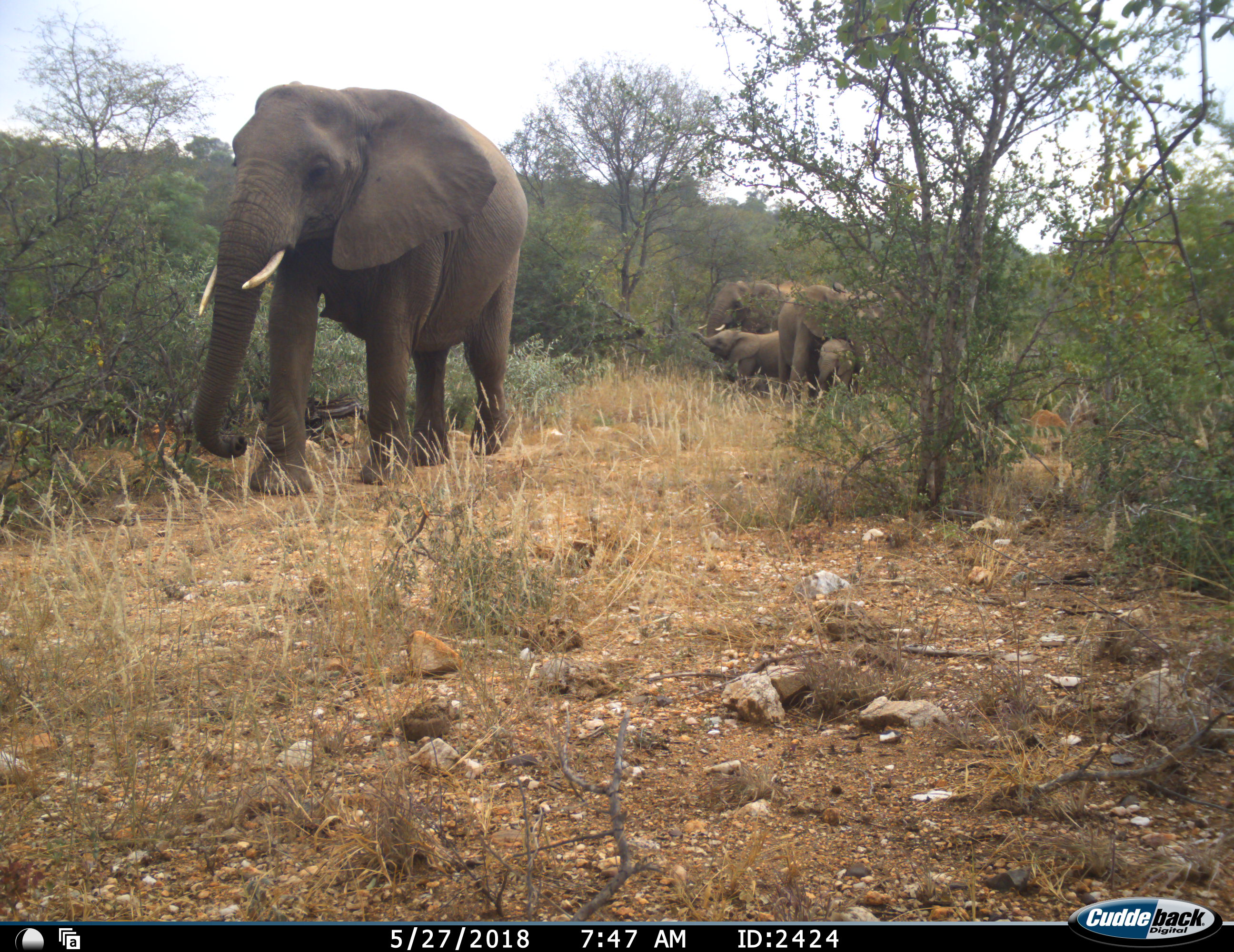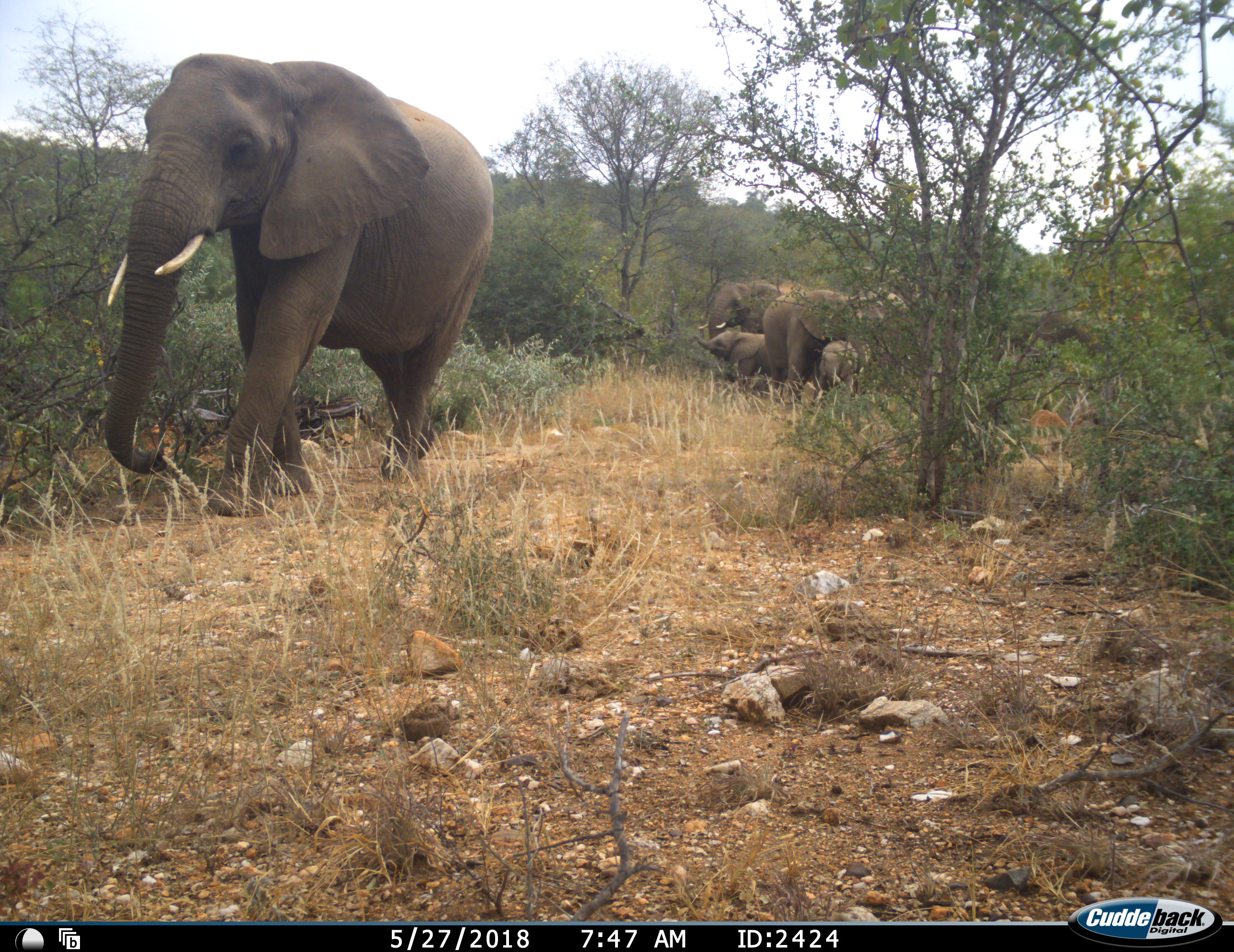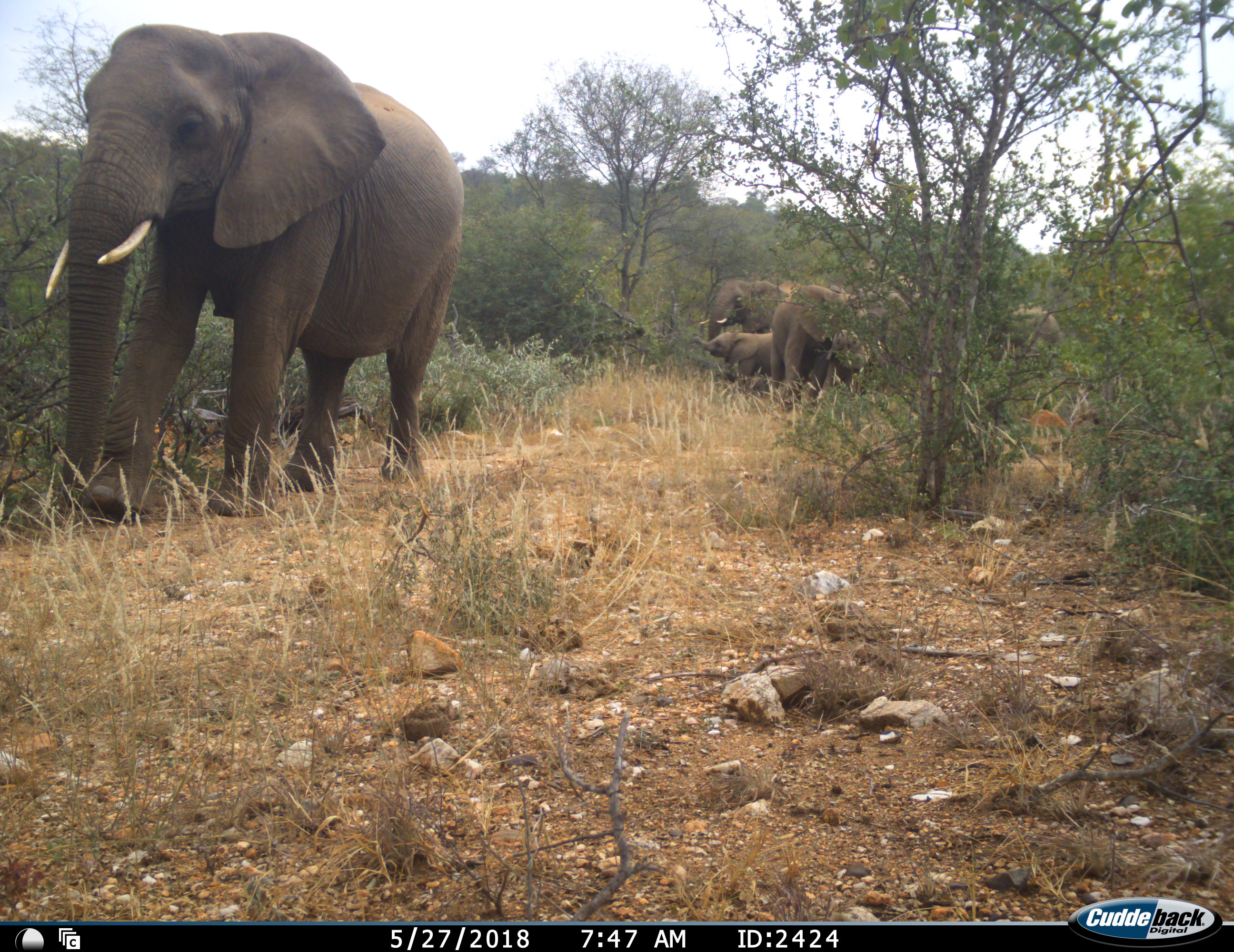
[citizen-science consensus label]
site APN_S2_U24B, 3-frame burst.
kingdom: Animalia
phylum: Chordata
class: Mammalia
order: Proboscidea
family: Elephantidae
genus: Loxodonta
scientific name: Loxodonta africana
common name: african bush elephant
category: elephant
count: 6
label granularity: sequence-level